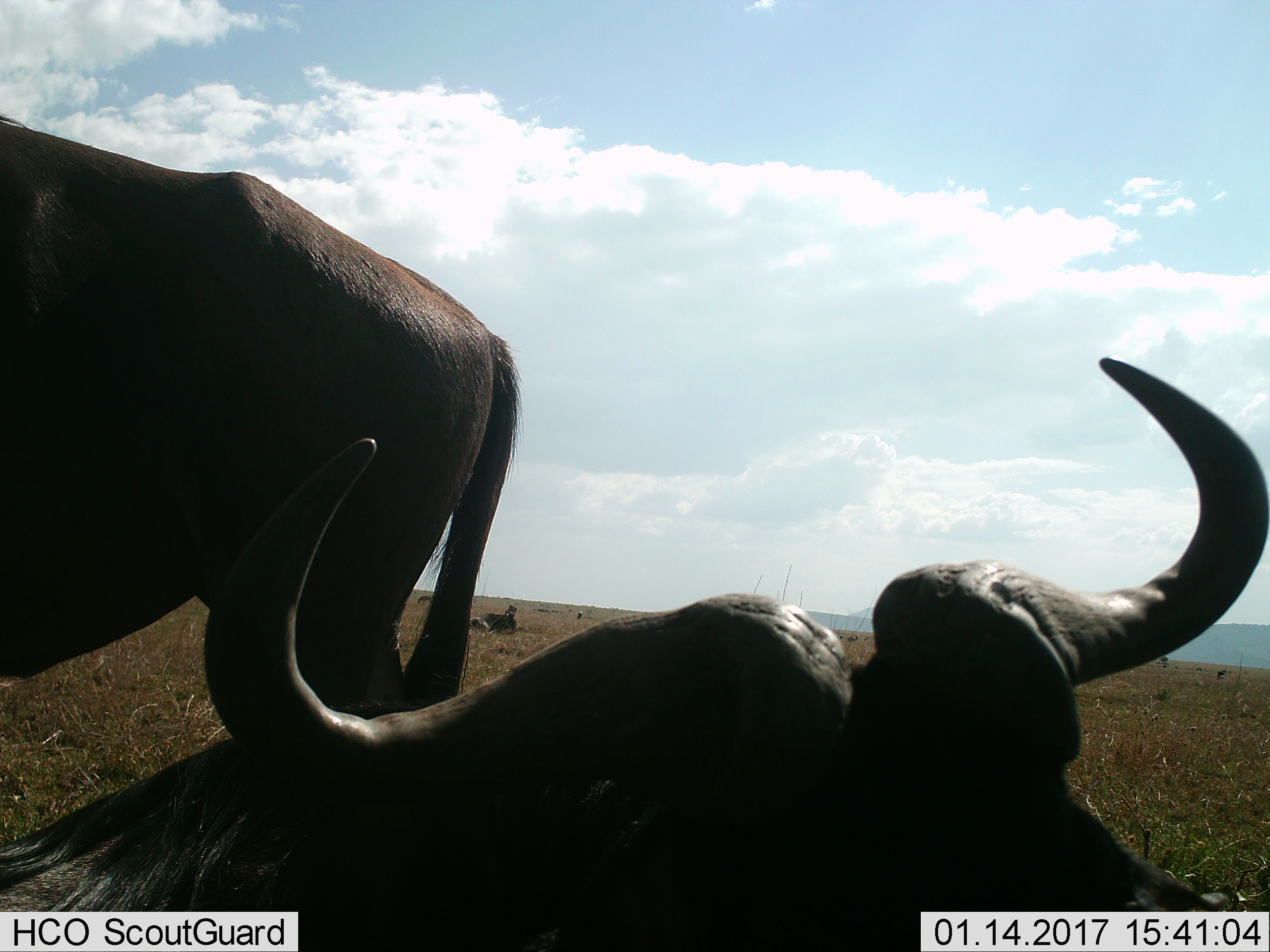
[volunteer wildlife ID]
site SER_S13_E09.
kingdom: Animalia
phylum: Chordata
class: Mammalia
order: Artiodactyla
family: Bovidae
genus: Connochaetes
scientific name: Connochaetes taurinus taurinus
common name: blue wildebeest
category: wildebeestblue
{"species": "wildebeestblue (blue wildebeest) (Connochaetes taurinus taurinus)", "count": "3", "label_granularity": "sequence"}